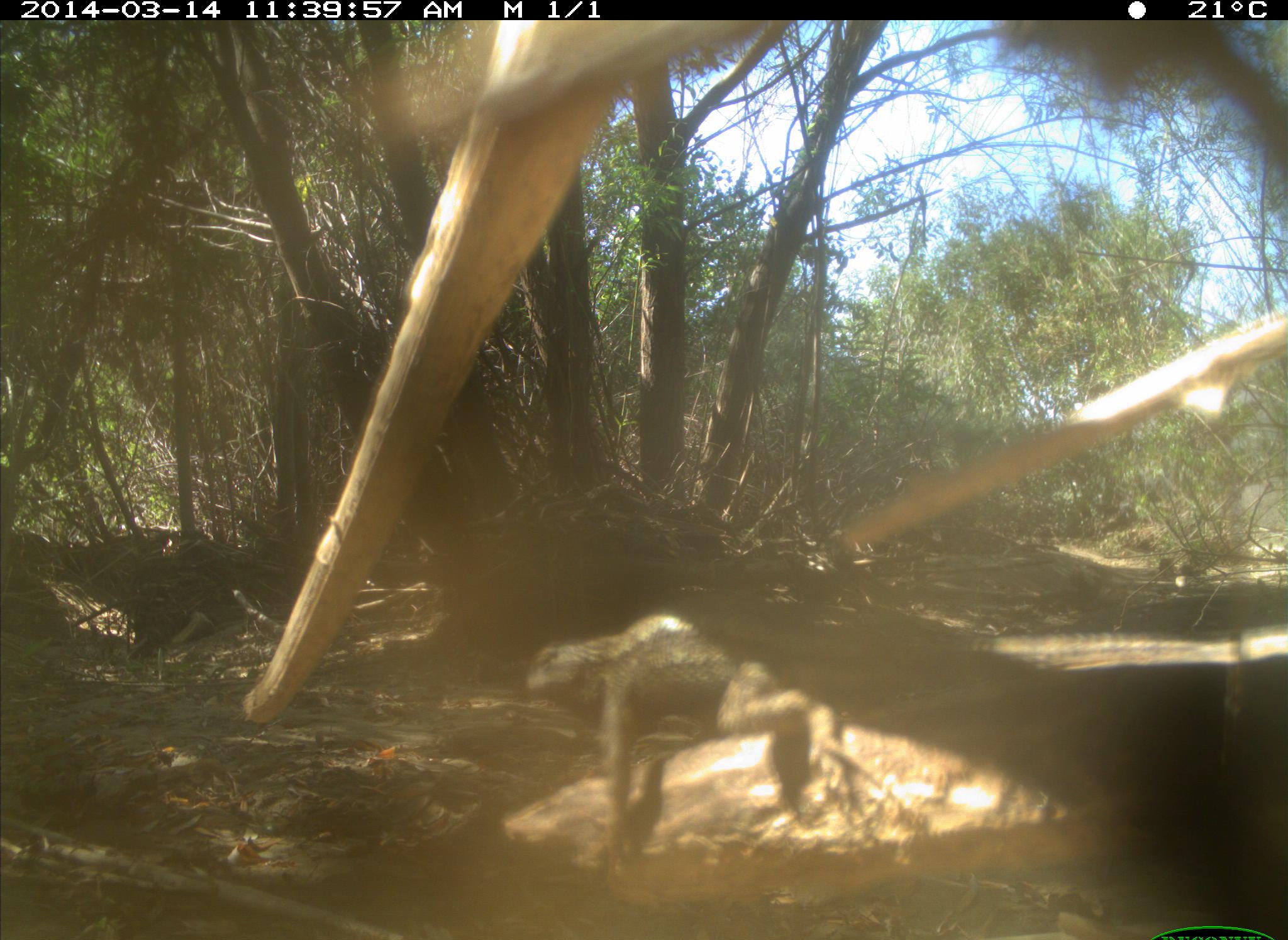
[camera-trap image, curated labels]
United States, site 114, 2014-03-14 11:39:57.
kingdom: Animalia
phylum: Chordata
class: Reptilia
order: Squamata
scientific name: Squamata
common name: lizard